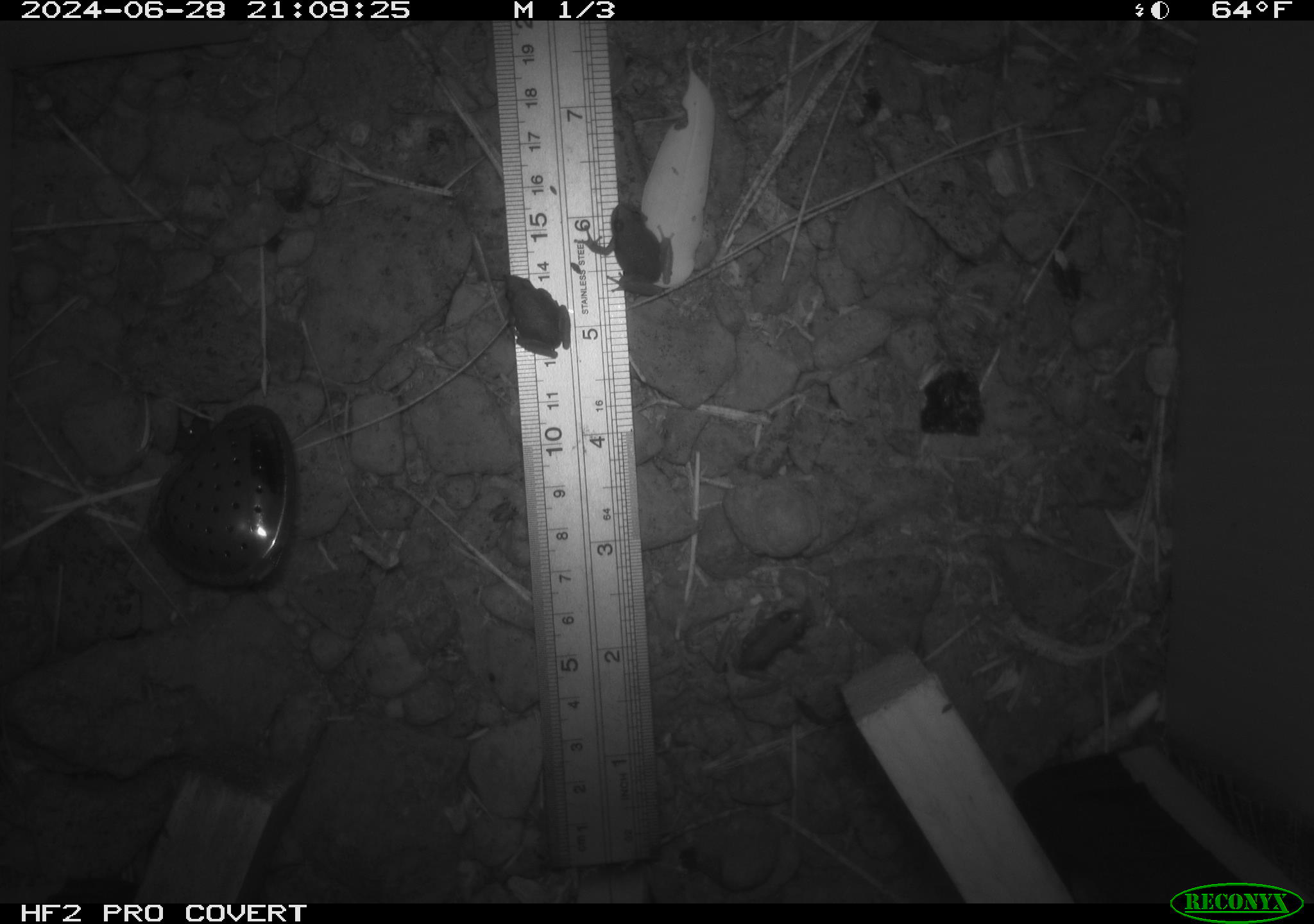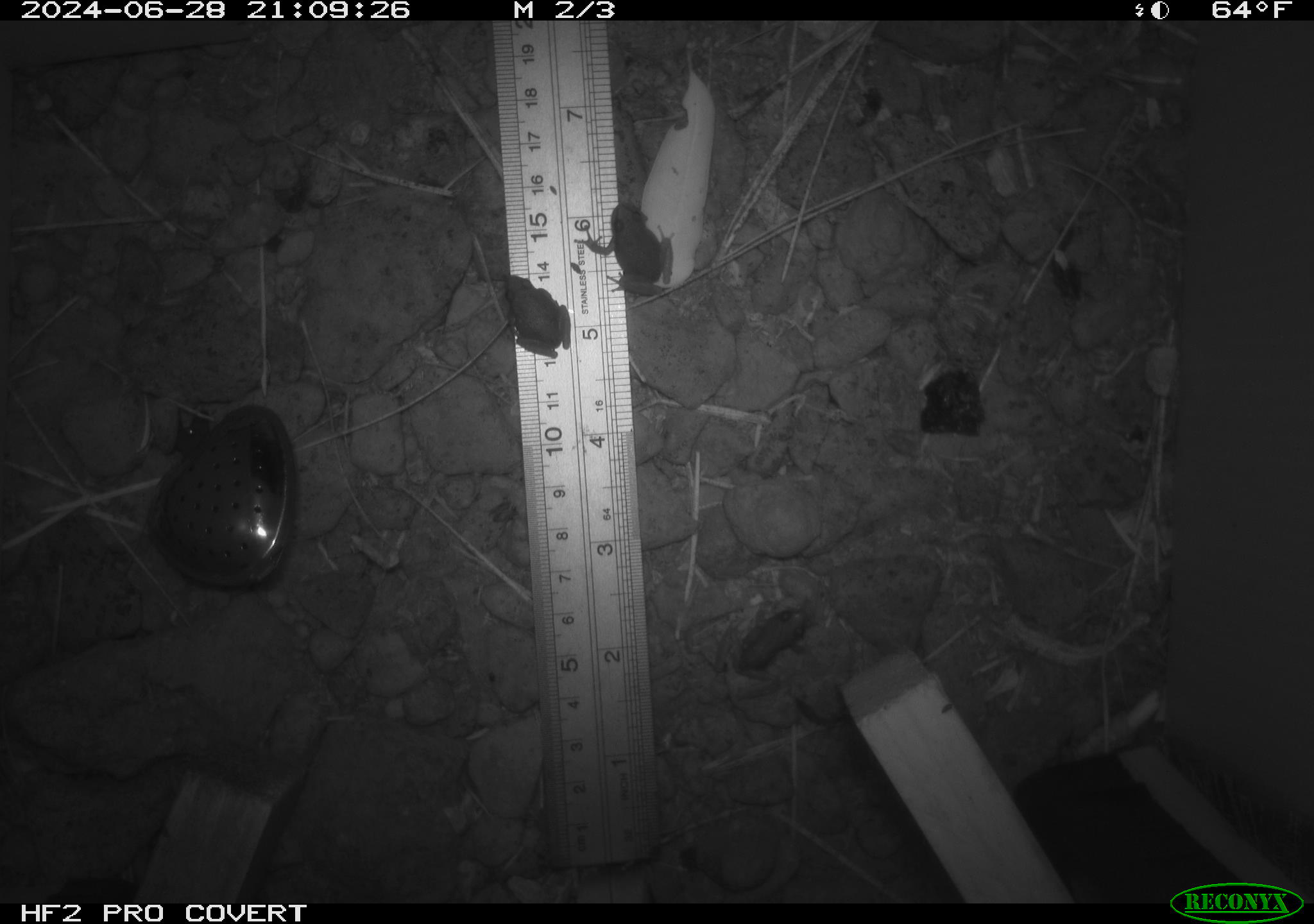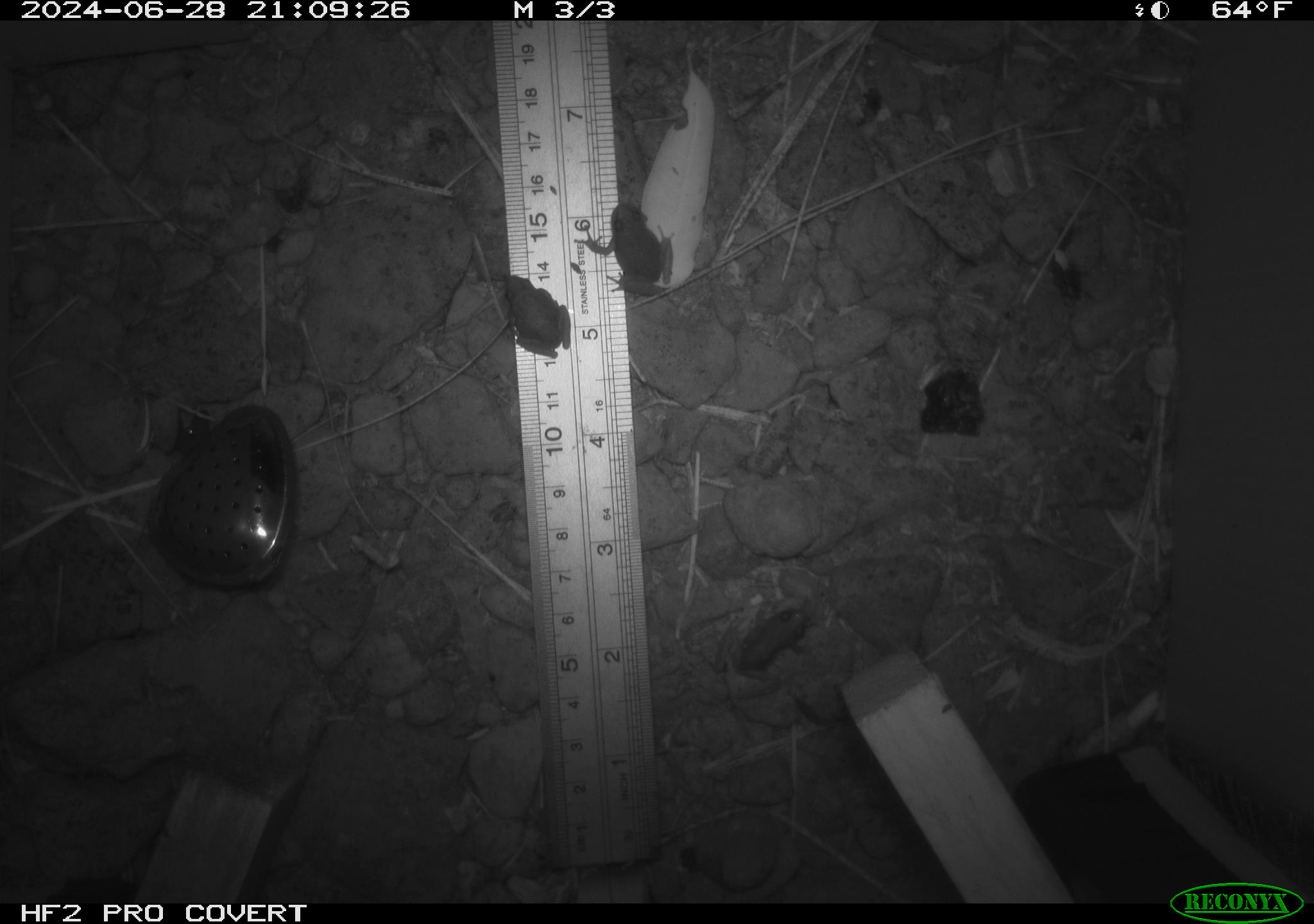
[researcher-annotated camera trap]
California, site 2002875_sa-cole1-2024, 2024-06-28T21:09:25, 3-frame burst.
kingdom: Animalia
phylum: Chordata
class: Amphibia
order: Anura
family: Hylidae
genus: Pseudacris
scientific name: Pseudacris regilla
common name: sierran treefrog